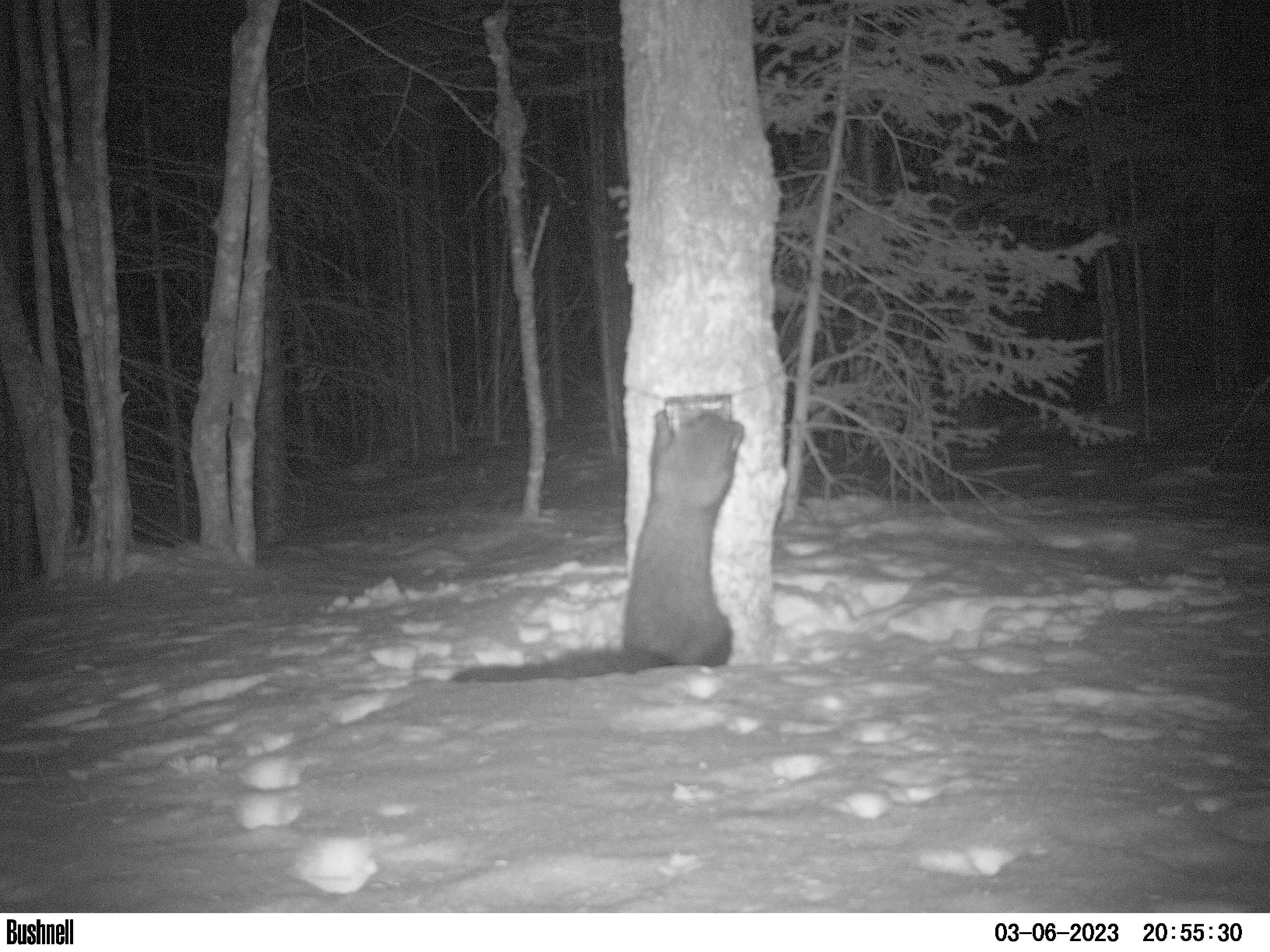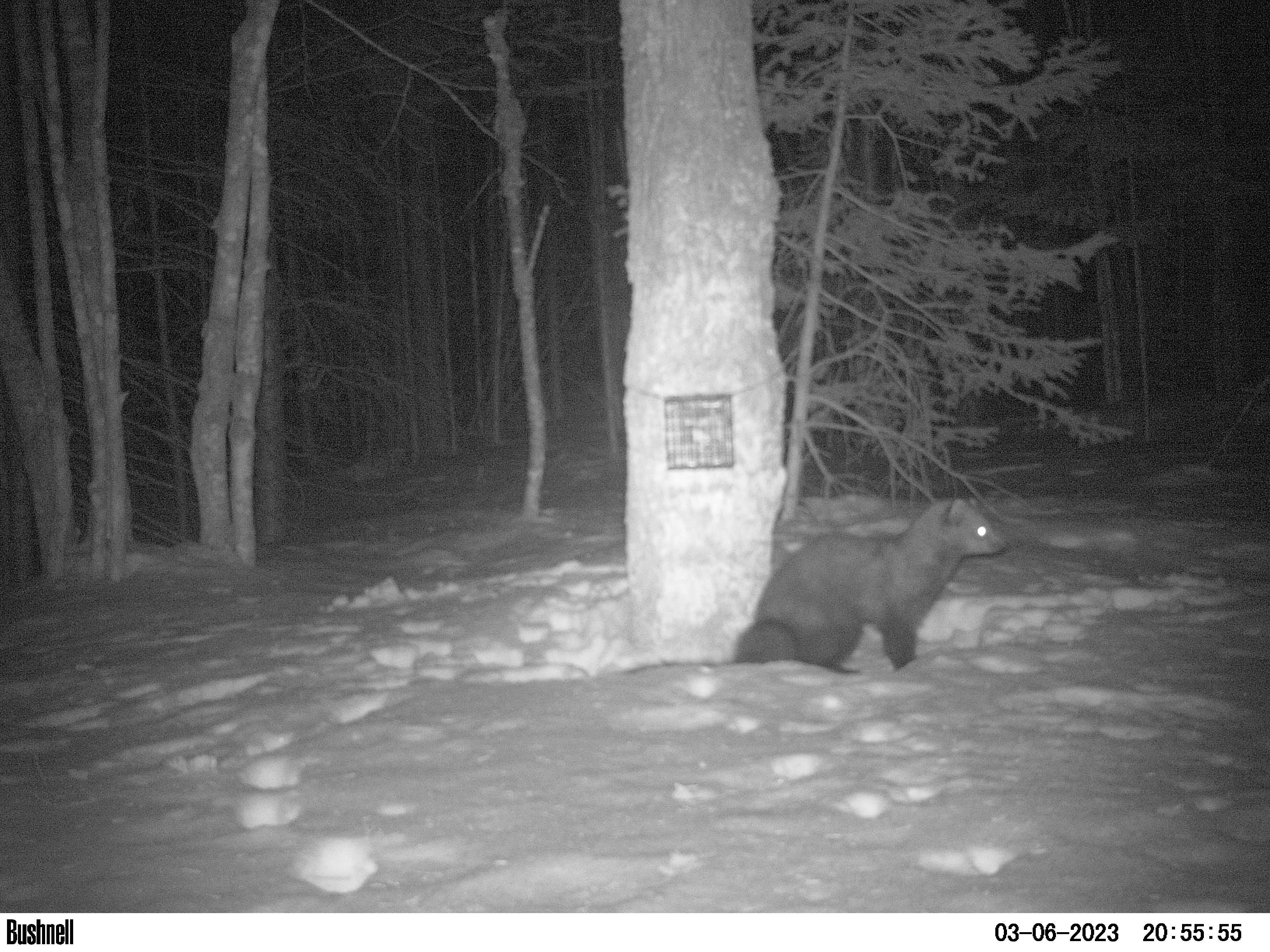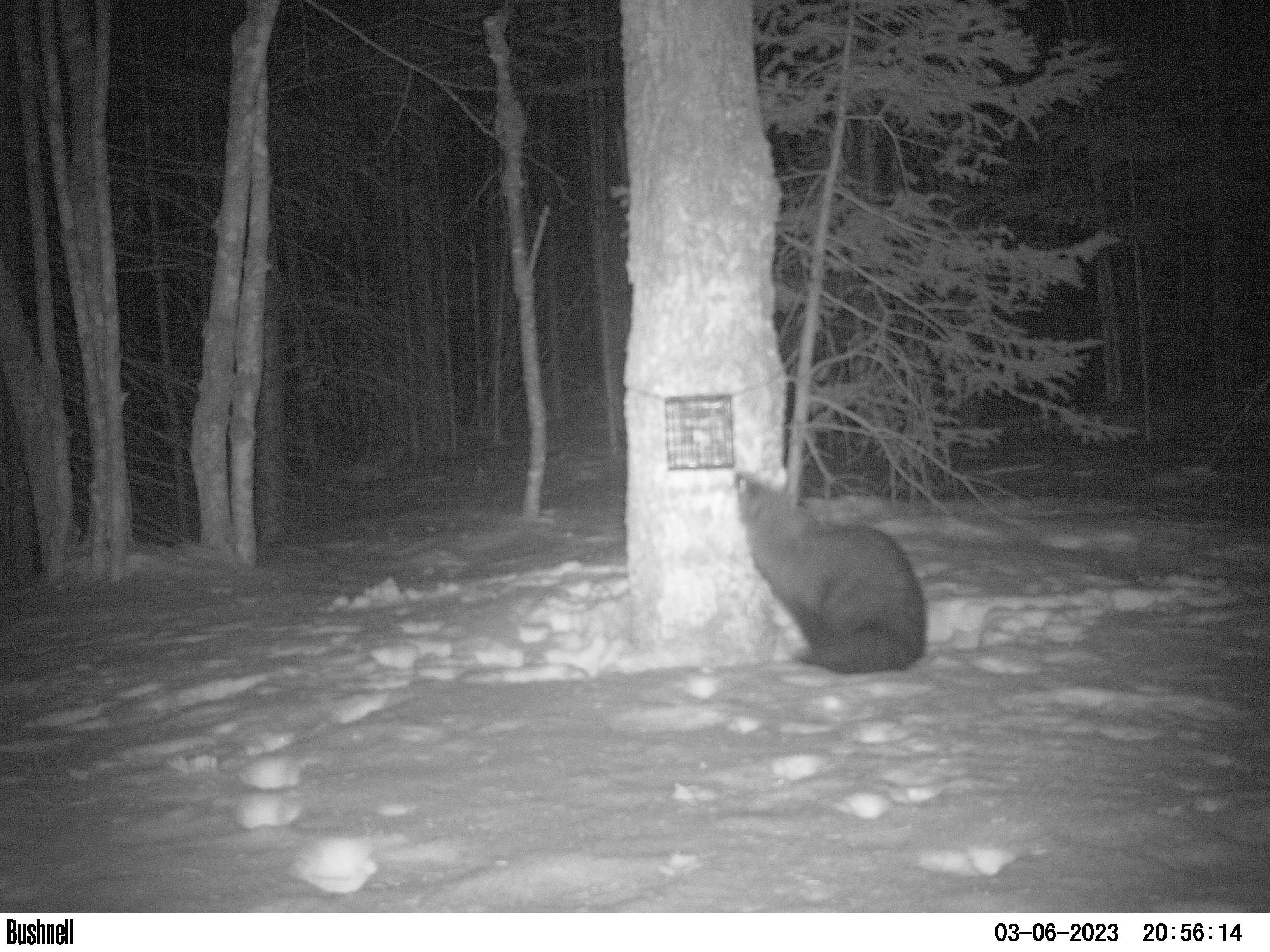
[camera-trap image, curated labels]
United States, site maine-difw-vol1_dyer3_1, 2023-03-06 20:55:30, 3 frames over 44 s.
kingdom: Animalia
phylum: Chordata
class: Mammalia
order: Carnivora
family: Mustelidae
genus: Pekania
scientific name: Pekania pennanti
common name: fisher